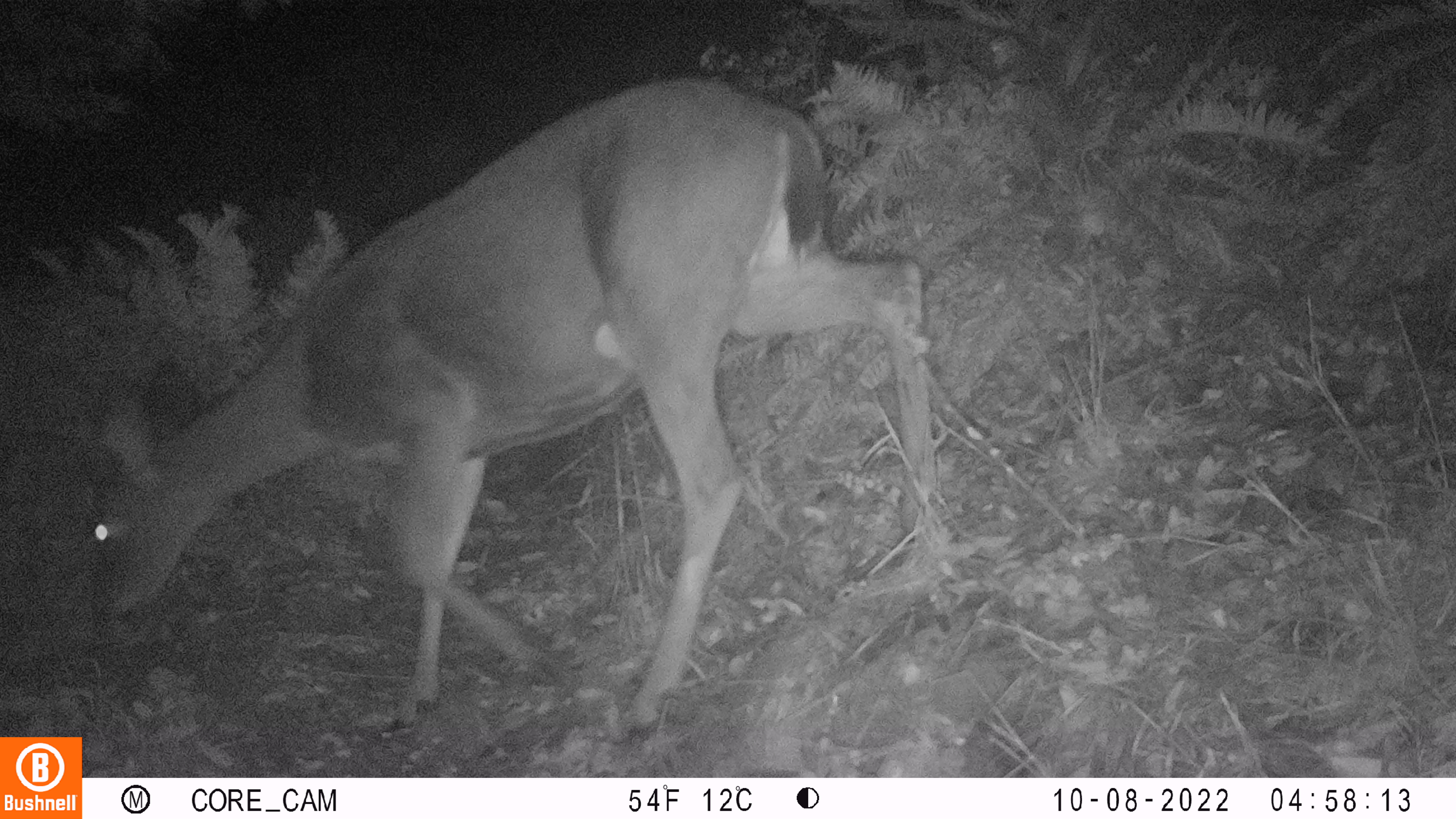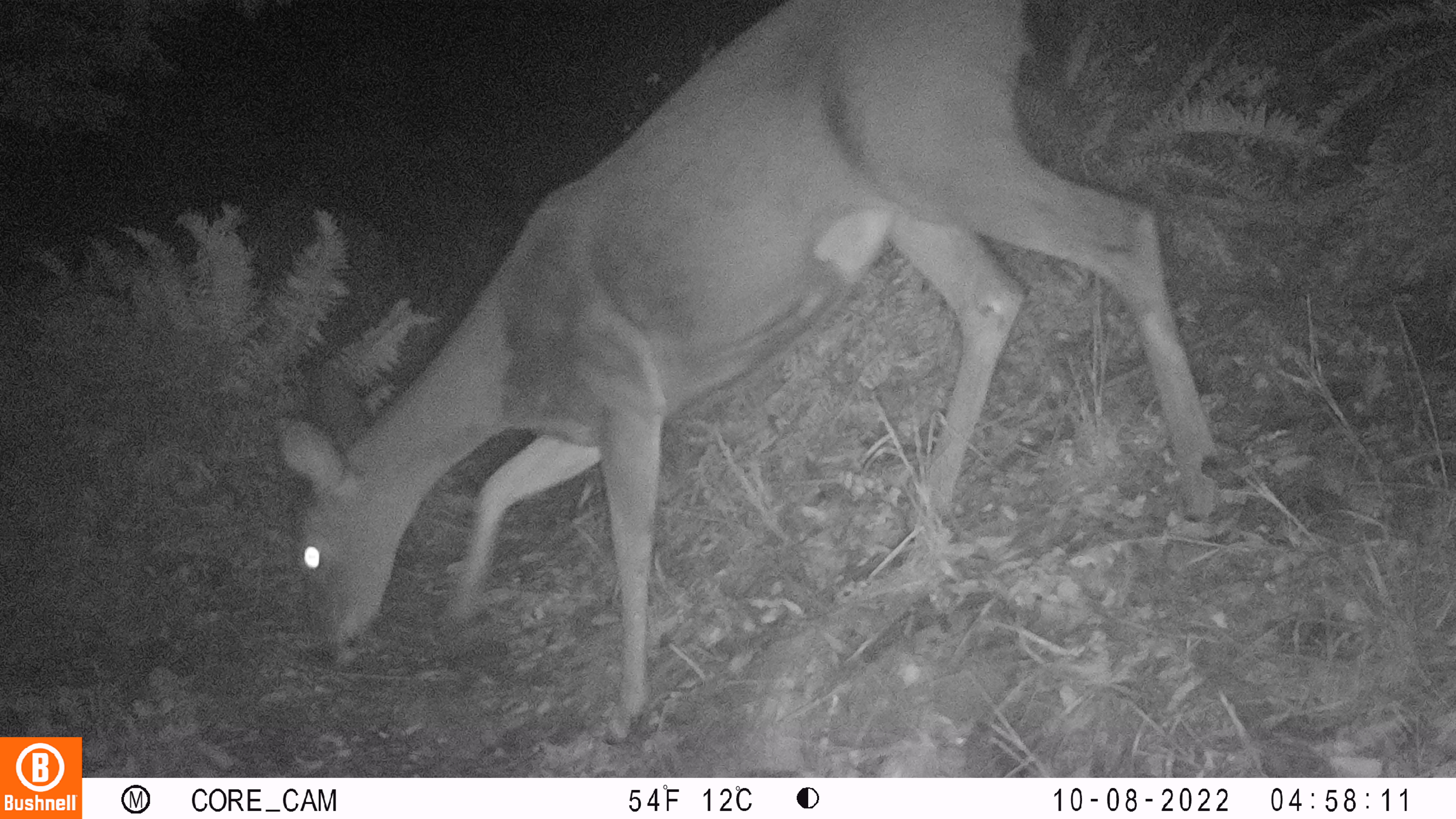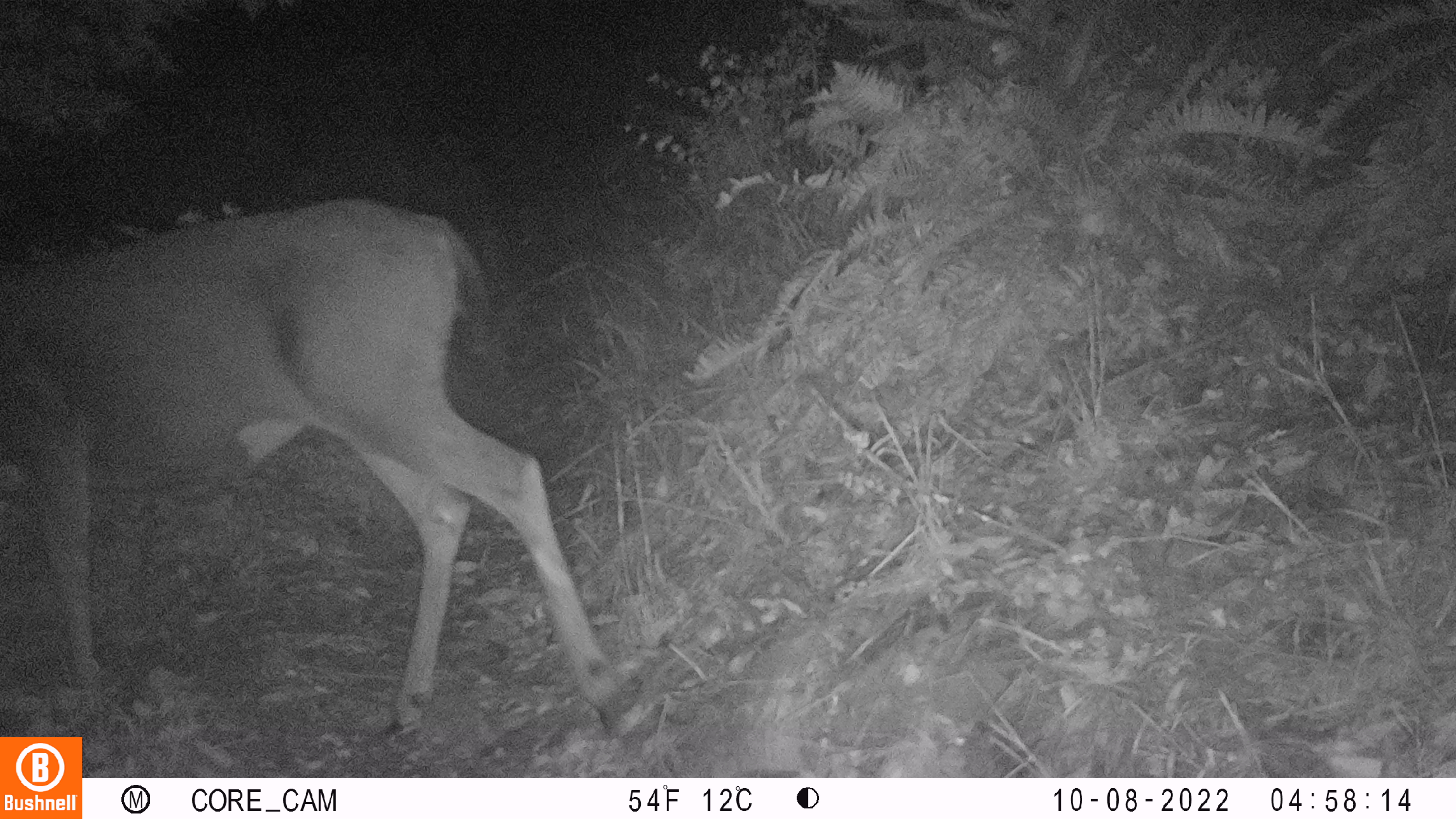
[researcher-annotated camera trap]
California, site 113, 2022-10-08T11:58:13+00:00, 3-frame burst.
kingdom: Animalia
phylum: Chordata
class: Mammalia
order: Artiodactyla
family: Cervidae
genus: Odocoileus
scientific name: Odocoileus hemionus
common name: mule deer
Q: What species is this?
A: Mule deer (Odocoileus hemionus).